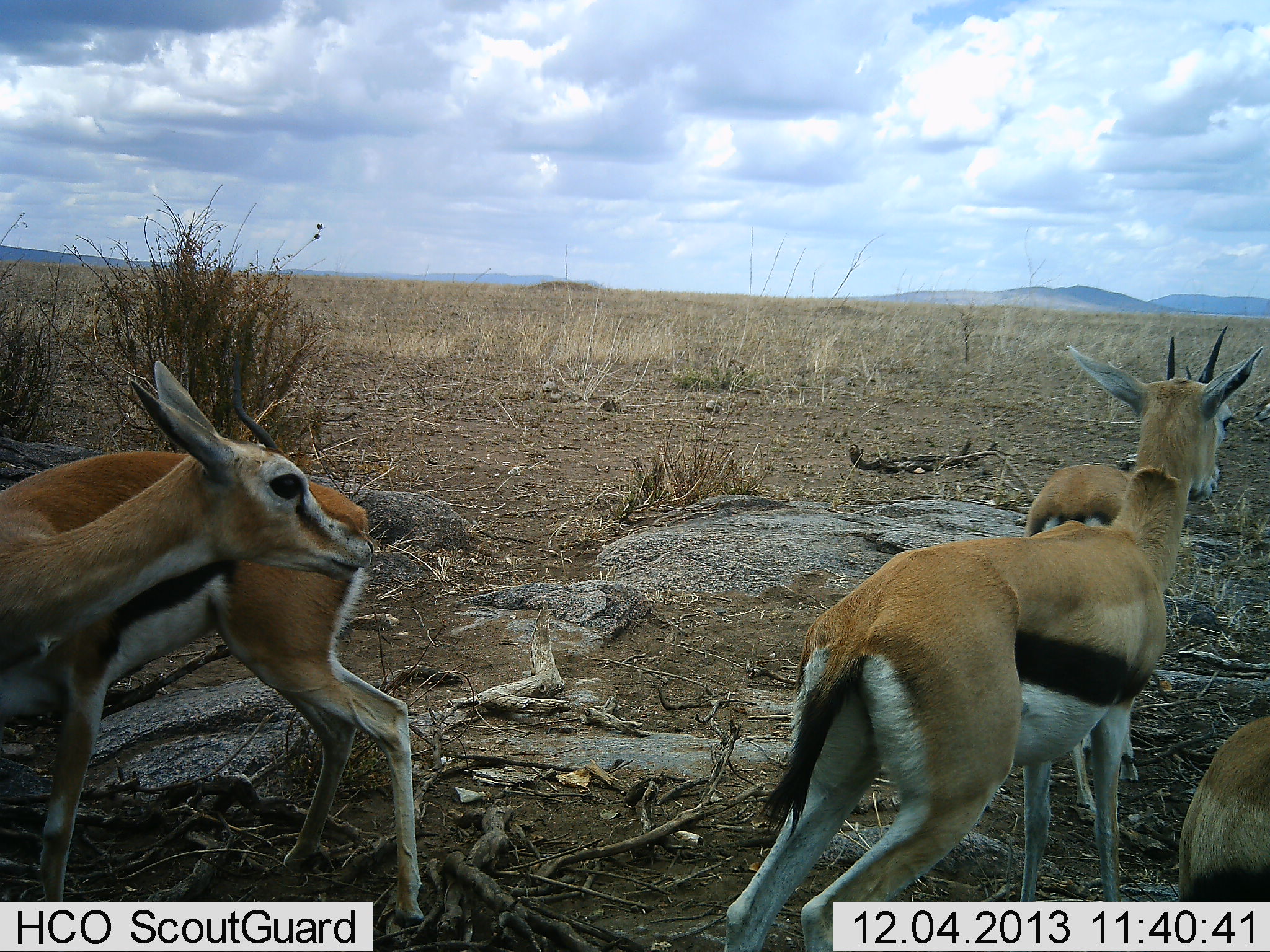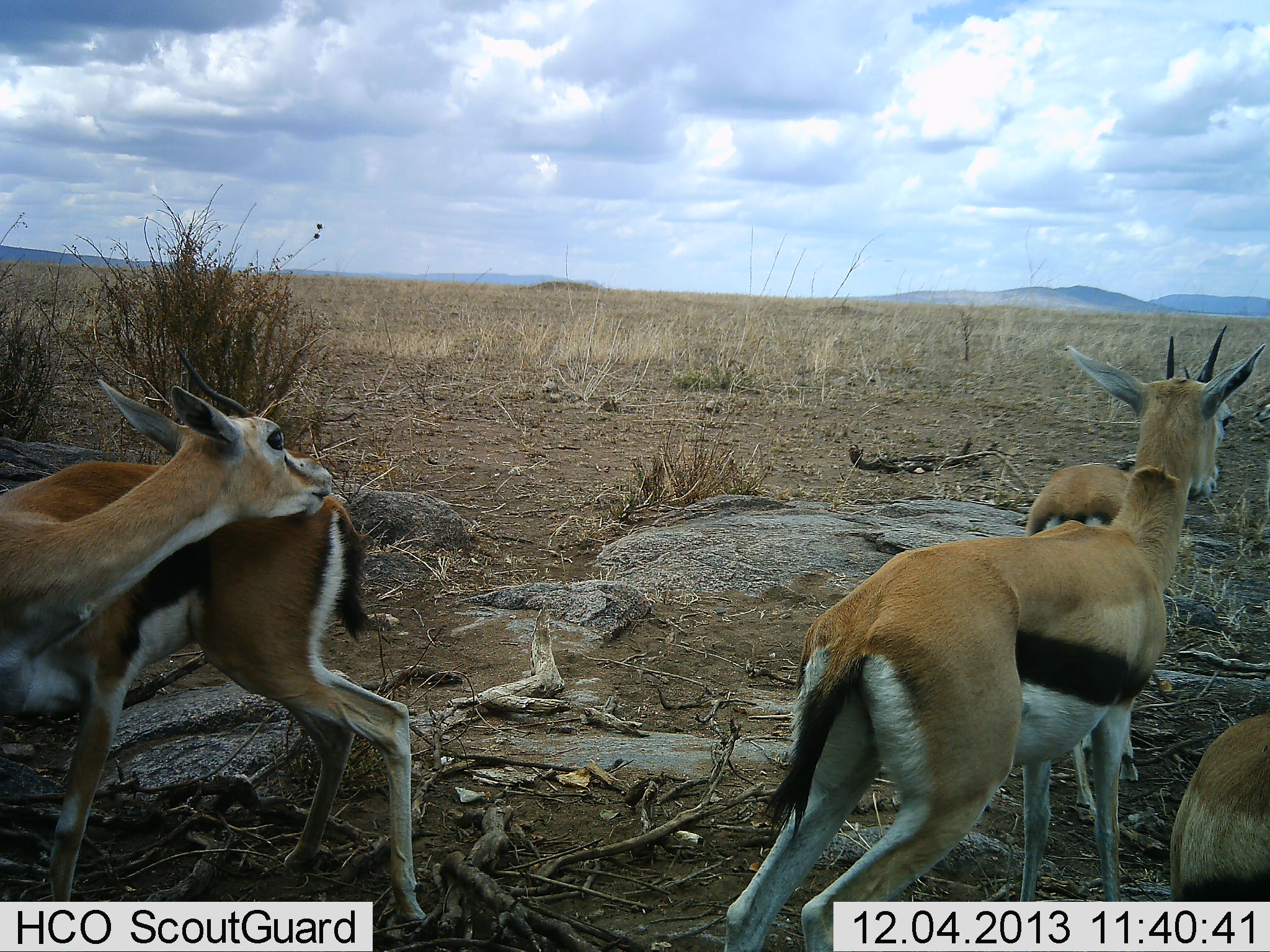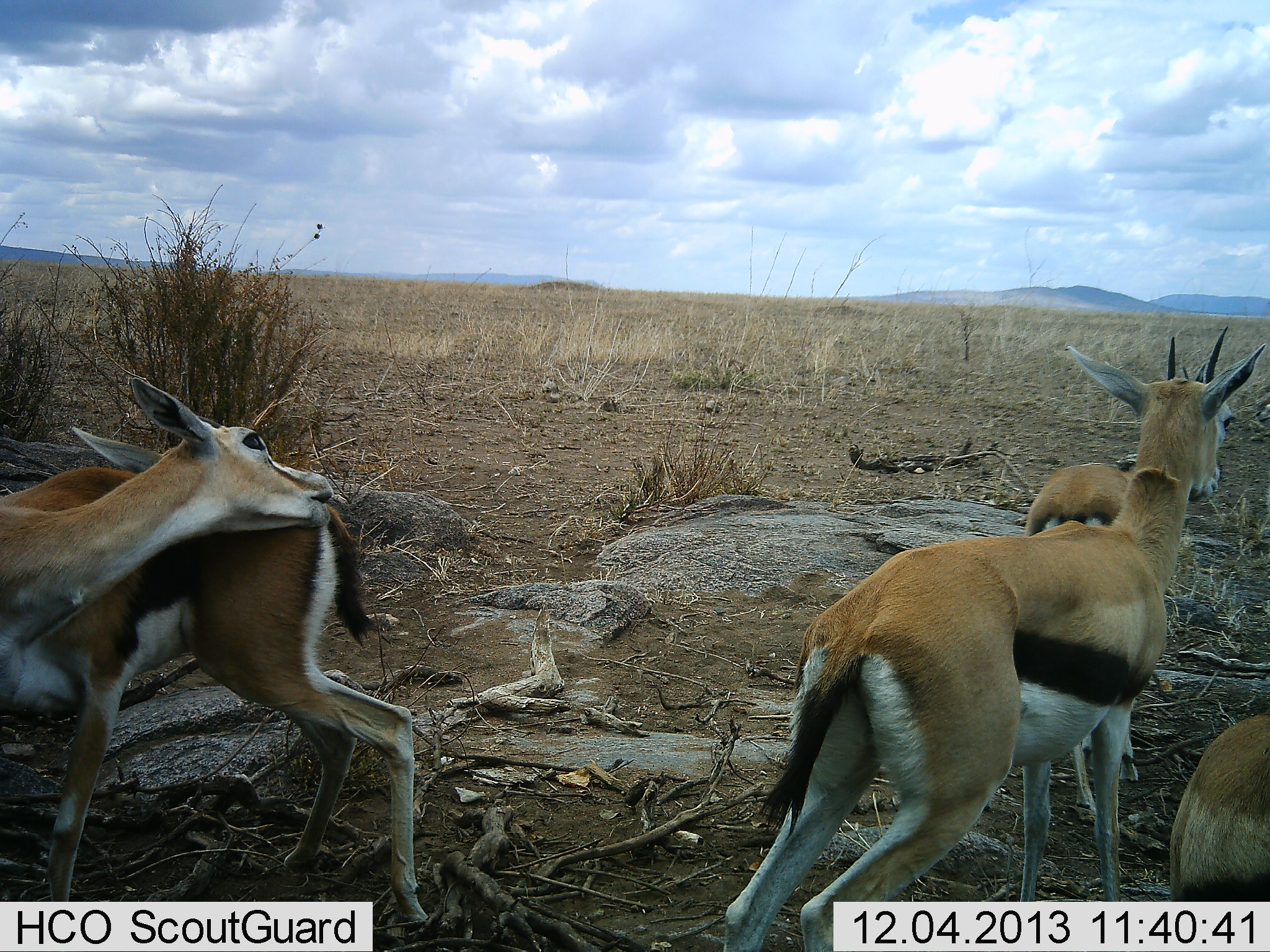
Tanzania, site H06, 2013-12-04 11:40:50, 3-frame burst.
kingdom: Animalia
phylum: Chordata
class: Mammalia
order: Artiodactyla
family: Bovidae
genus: Eudorcas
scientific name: Eudorcas thomsonii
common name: thomson's gazelle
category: gazellethomsons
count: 4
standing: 80%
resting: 20%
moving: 0%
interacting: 30%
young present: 0%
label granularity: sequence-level